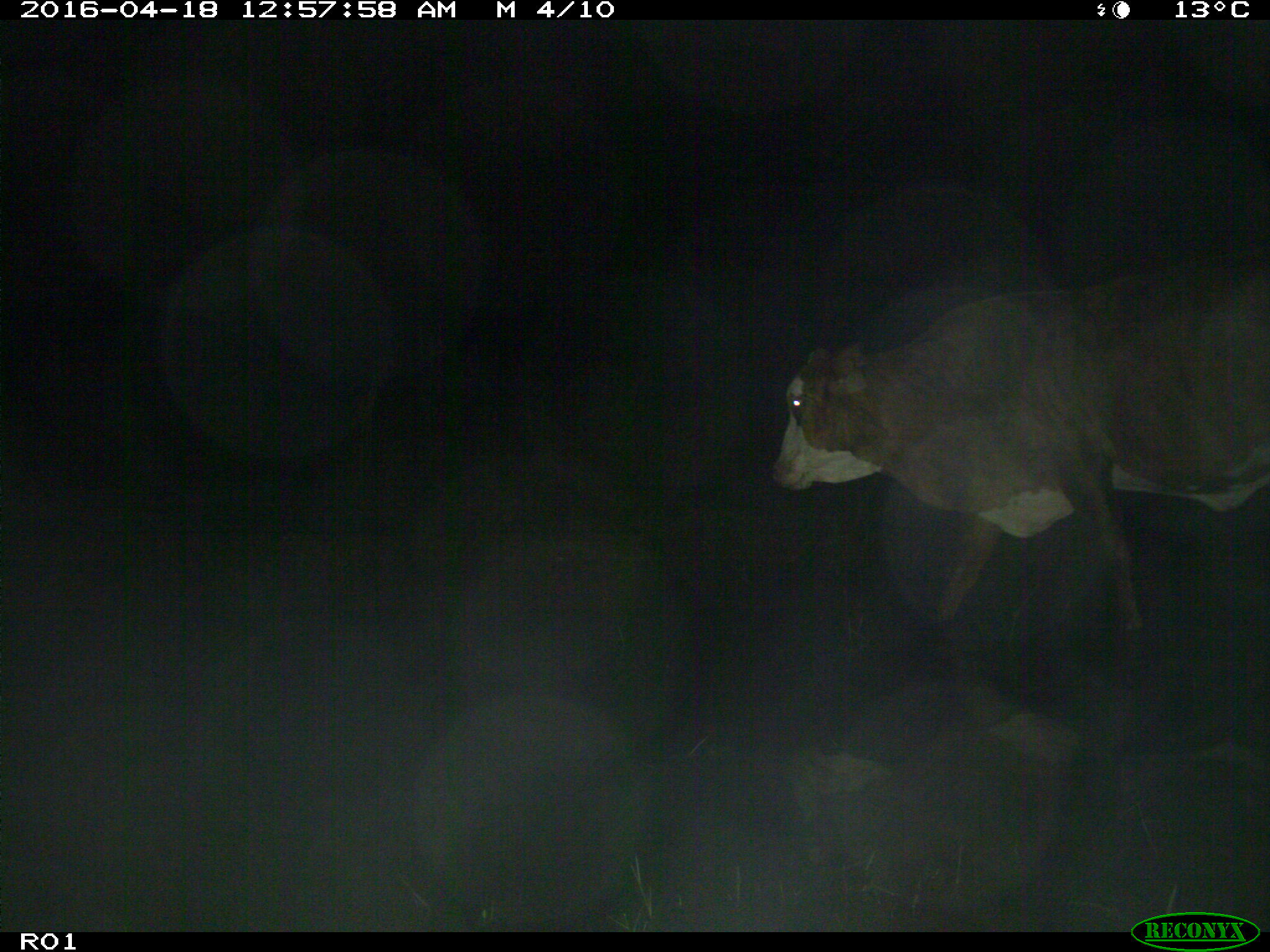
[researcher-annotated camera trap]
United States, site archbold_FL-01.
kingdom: Animalia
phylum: Chordata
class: Mammalia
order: Artiodactyla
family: Bovidae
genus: Bos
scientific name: Bos taurus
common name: domestic cow